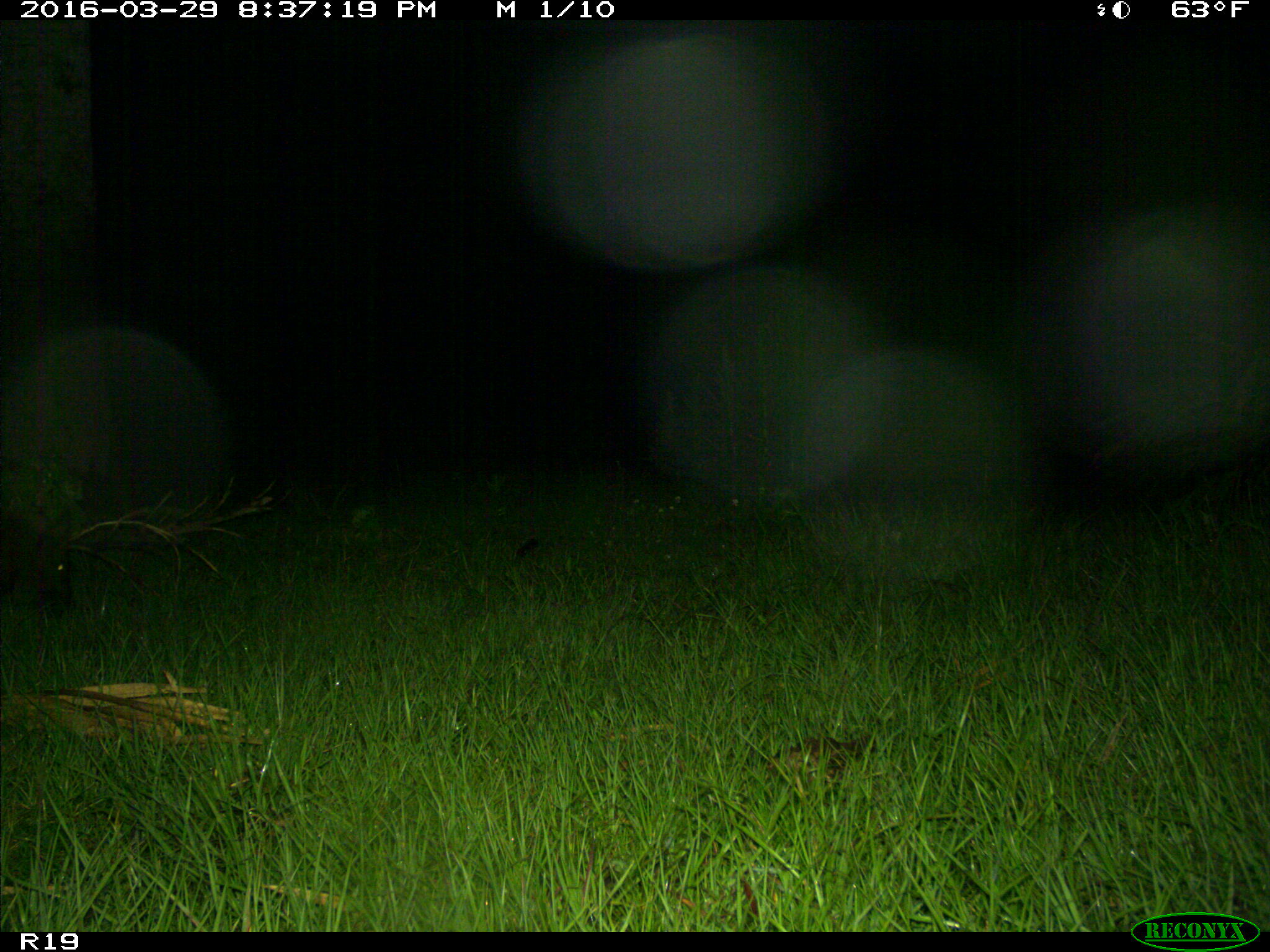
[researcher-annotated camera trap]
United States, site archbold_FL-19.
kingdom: Animalia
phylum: Chordata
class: Mammalia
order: Artiodactyla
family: Suidae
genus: Sus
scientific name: Sus scrofa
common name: wild boar